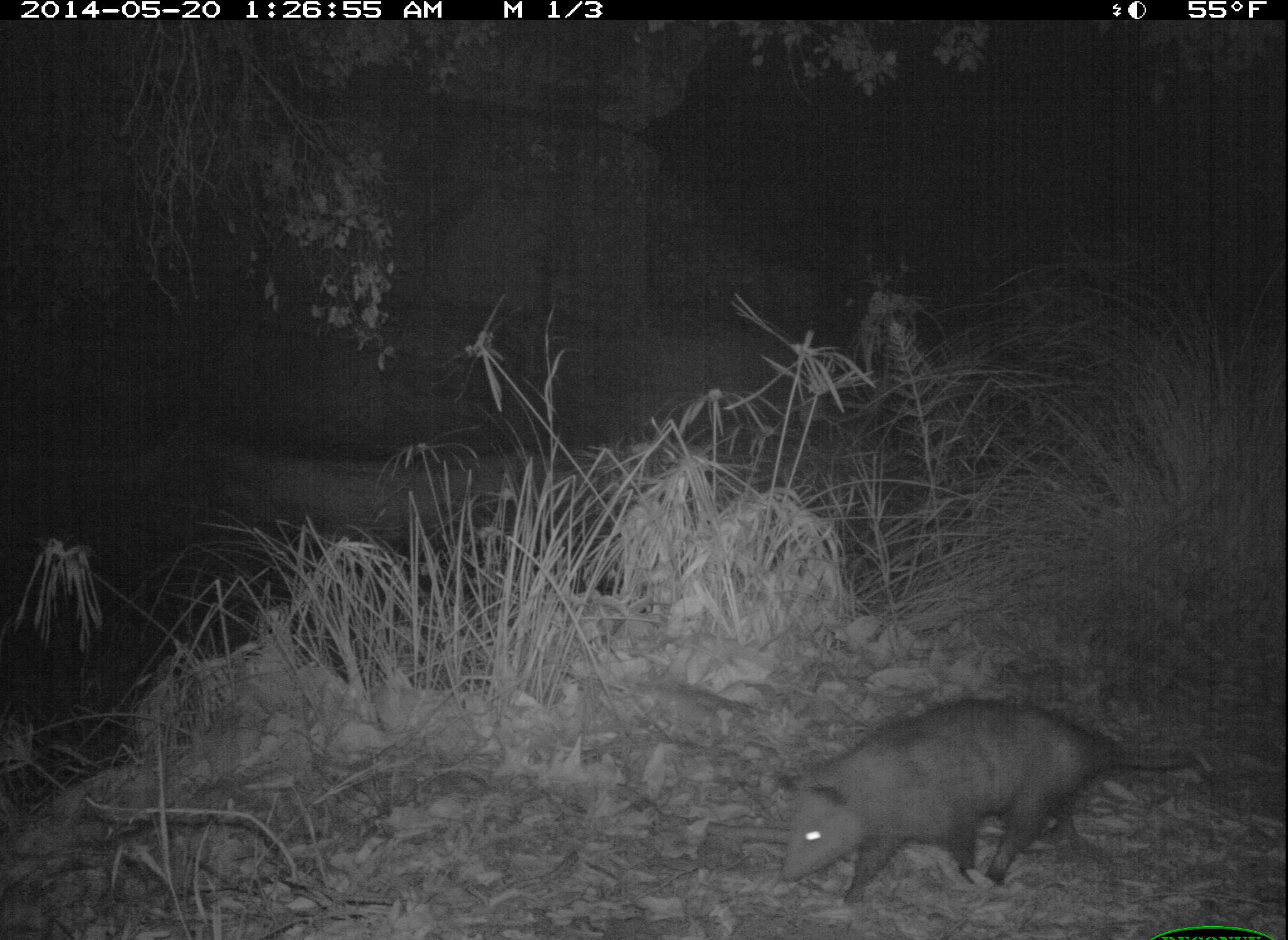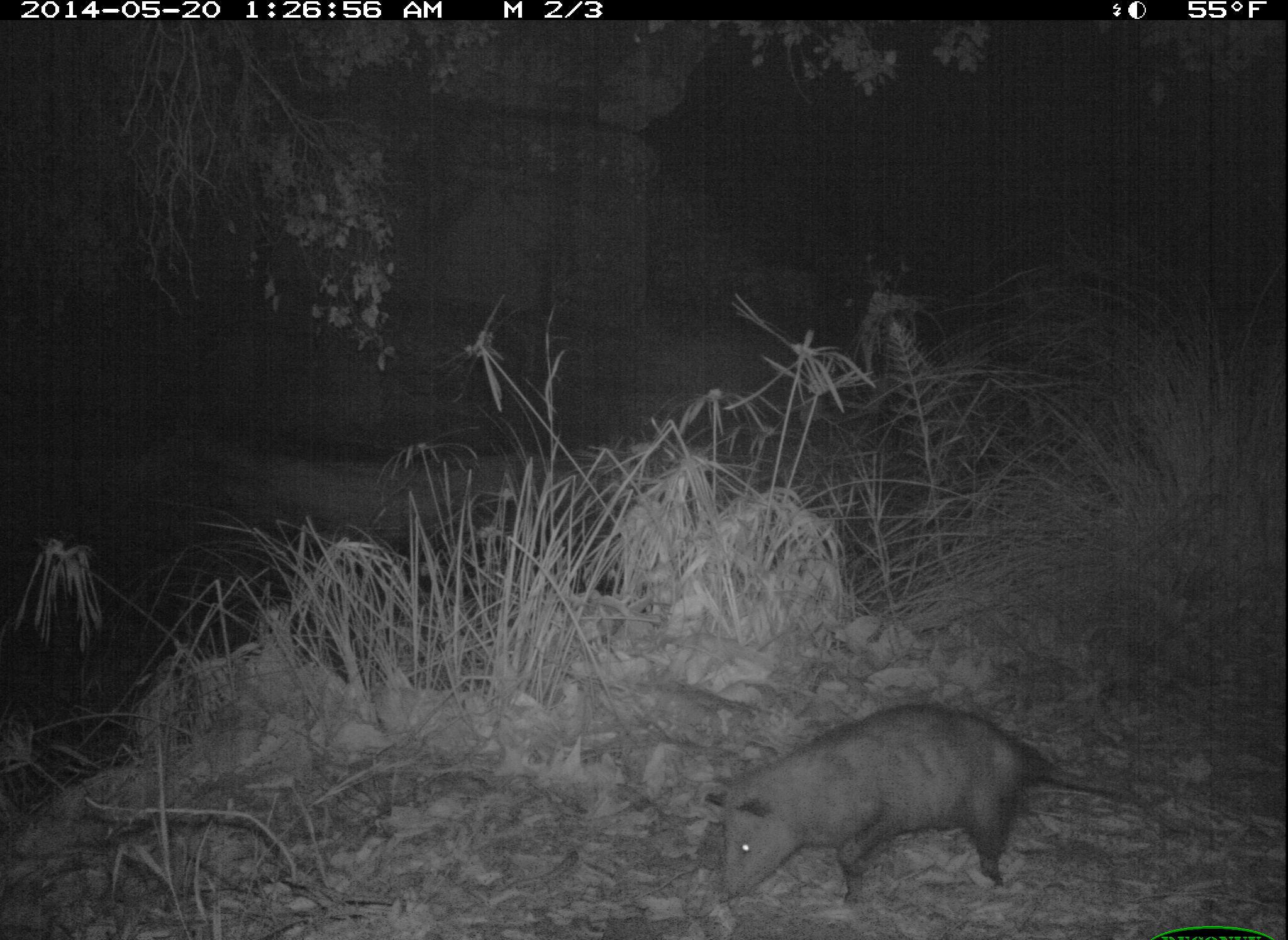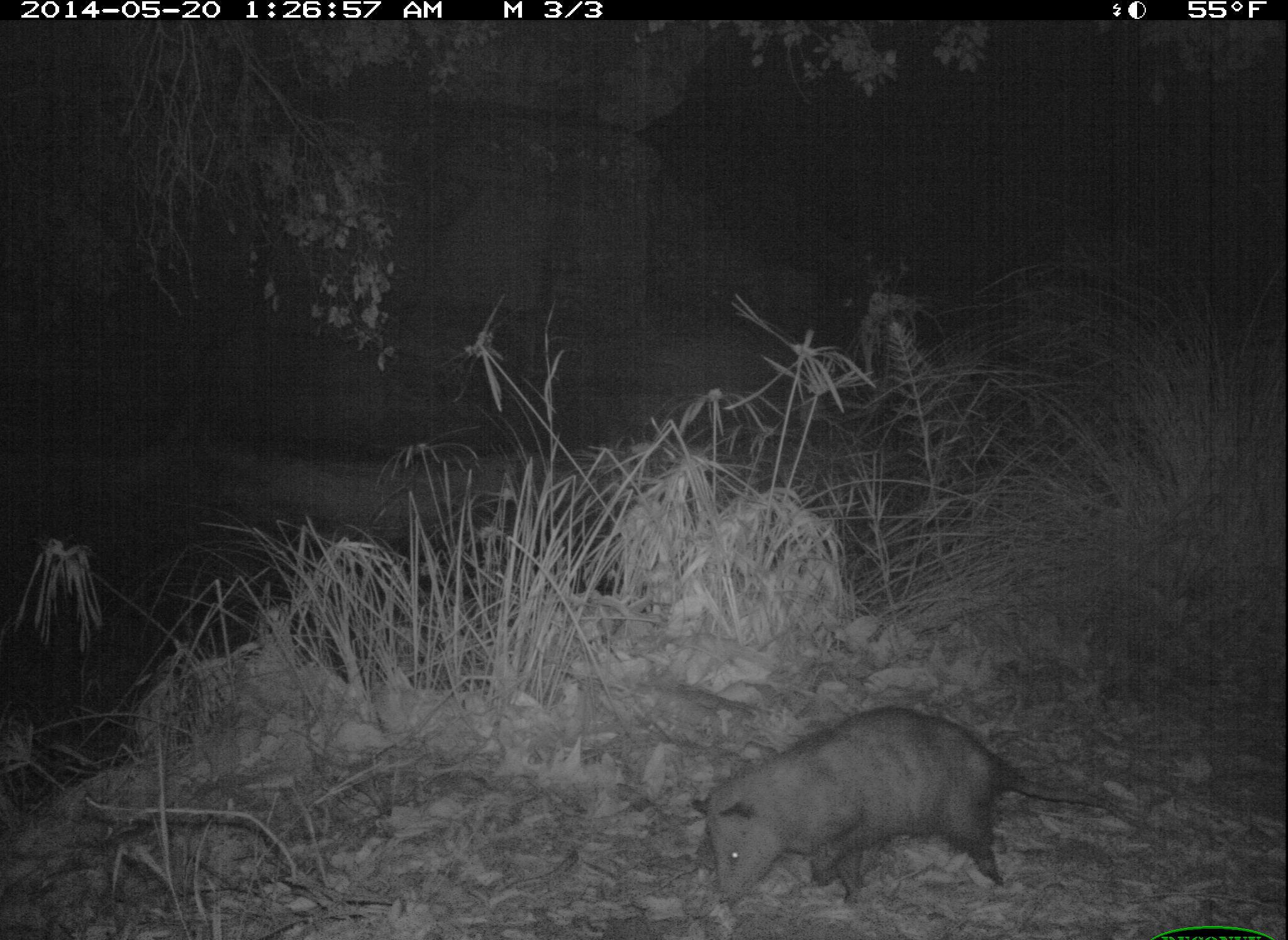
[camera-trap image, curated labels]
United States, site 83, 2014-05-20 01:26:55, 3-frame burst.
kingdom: Animalia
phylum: Chordata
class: Mammalia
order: Didelphimorphia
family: Didelphidae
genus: Didelphis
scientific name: Didelphis virginiana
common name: virginia opossum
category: opossum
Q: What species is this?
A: Opossum (virginia opossum) (Didelphis virginiana).